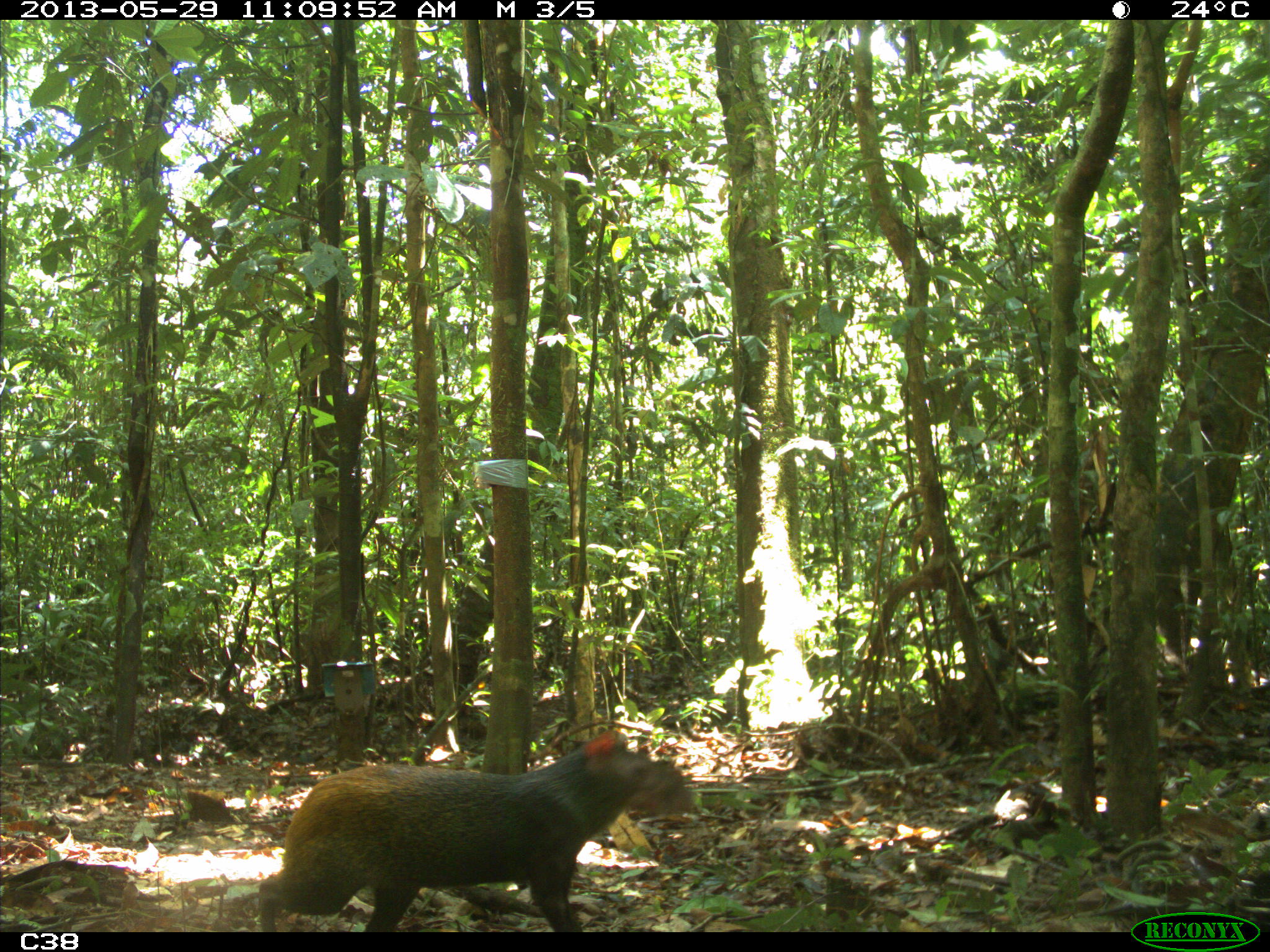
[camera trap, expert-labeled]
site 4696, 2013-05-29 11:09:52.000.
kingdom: Animalia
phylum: Chordata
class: Mammalia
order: Rodentia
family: Dasyproctidae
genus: Dasyprocta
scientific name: Dasyprocta leporina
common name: red-rumped agouti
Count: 1.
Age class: adult.